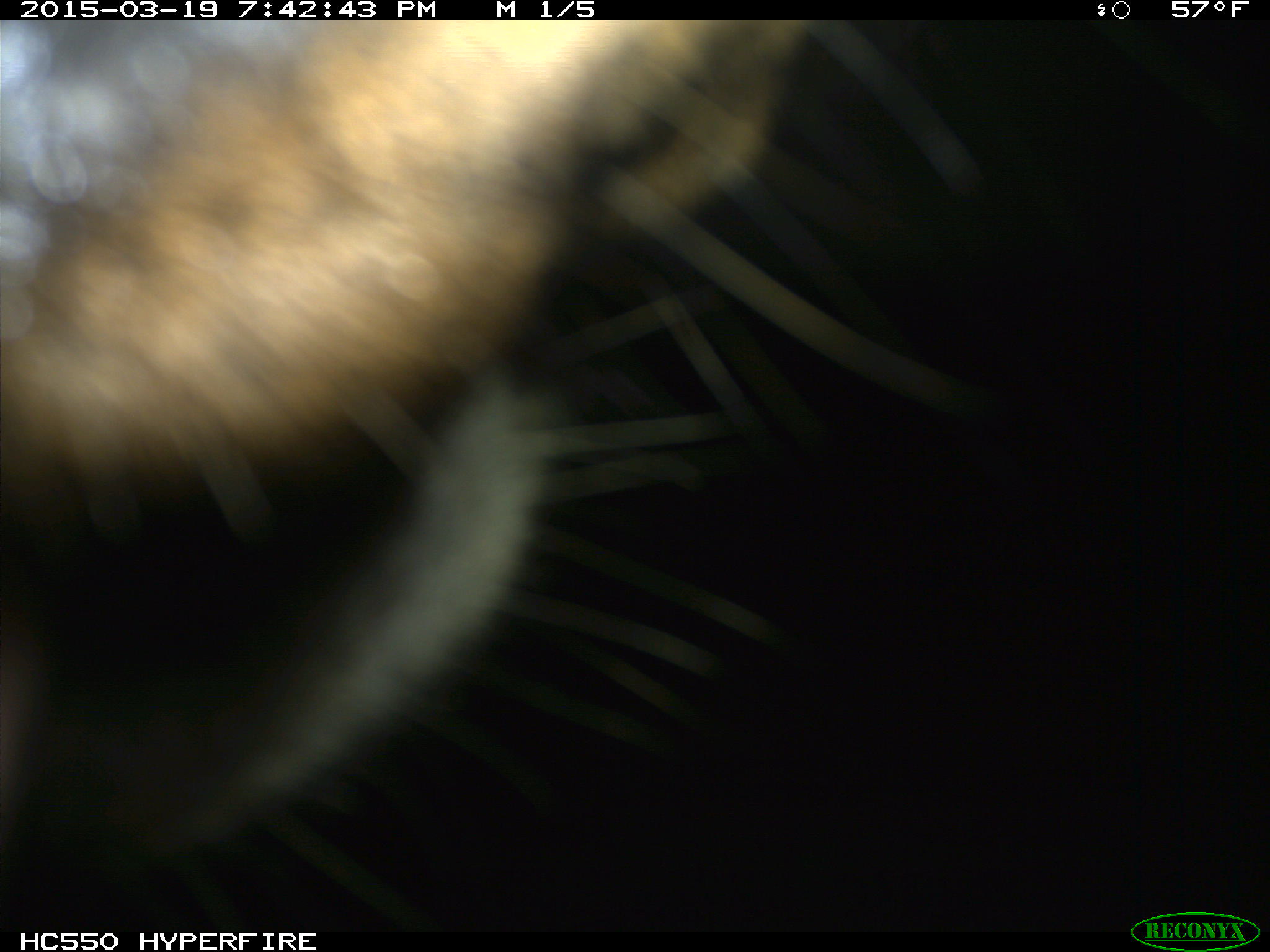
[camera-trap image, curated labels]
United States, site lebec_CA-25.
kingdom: Animalia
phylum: Chordata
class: Mammalia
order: Artiodactyla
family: Cervidae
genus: Cervus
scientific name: Cervus canadensis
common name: elk